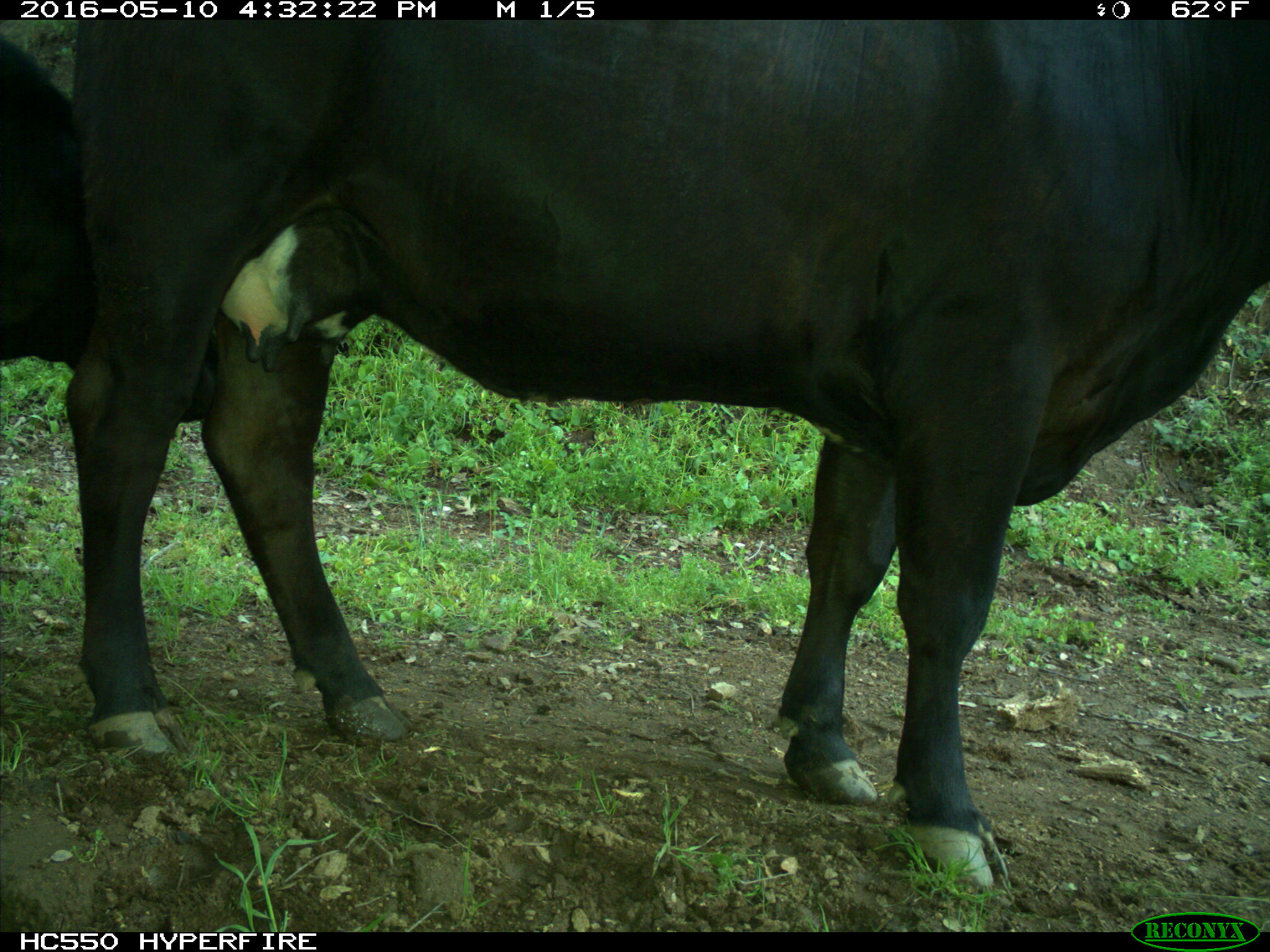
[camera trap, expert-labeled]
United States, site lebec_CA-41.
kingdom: Animalia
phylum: Chordata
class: Mammalia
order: Artiodactyla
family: Bovidae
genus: Bos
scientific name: Bos taurus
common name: domestic cow